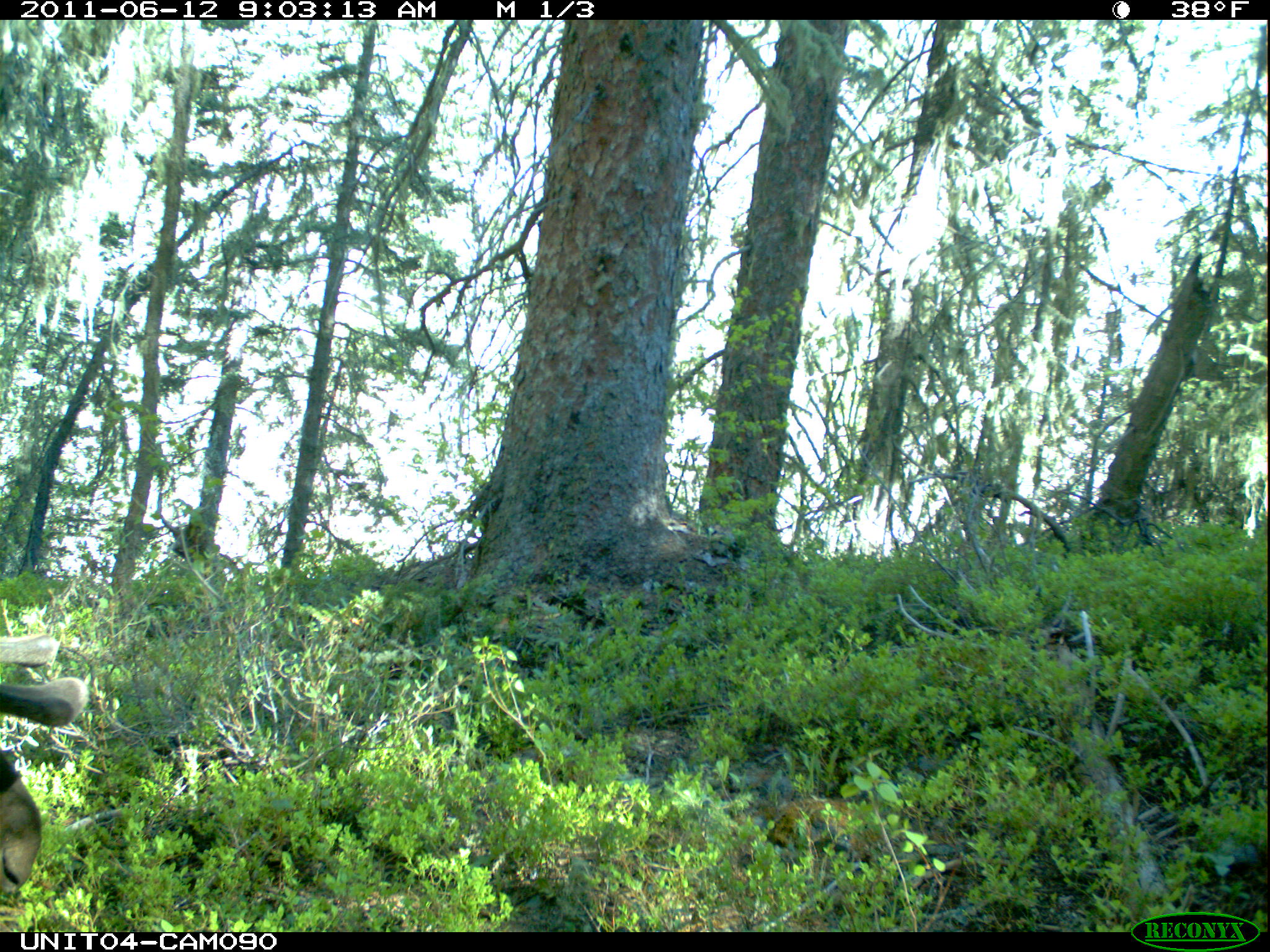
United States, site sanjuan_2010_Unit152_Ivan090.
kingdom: Animalia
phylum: Chordata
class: Mammalia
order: Artiodactyla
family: Cervidae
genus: Alces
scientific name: Alces alces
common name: moose